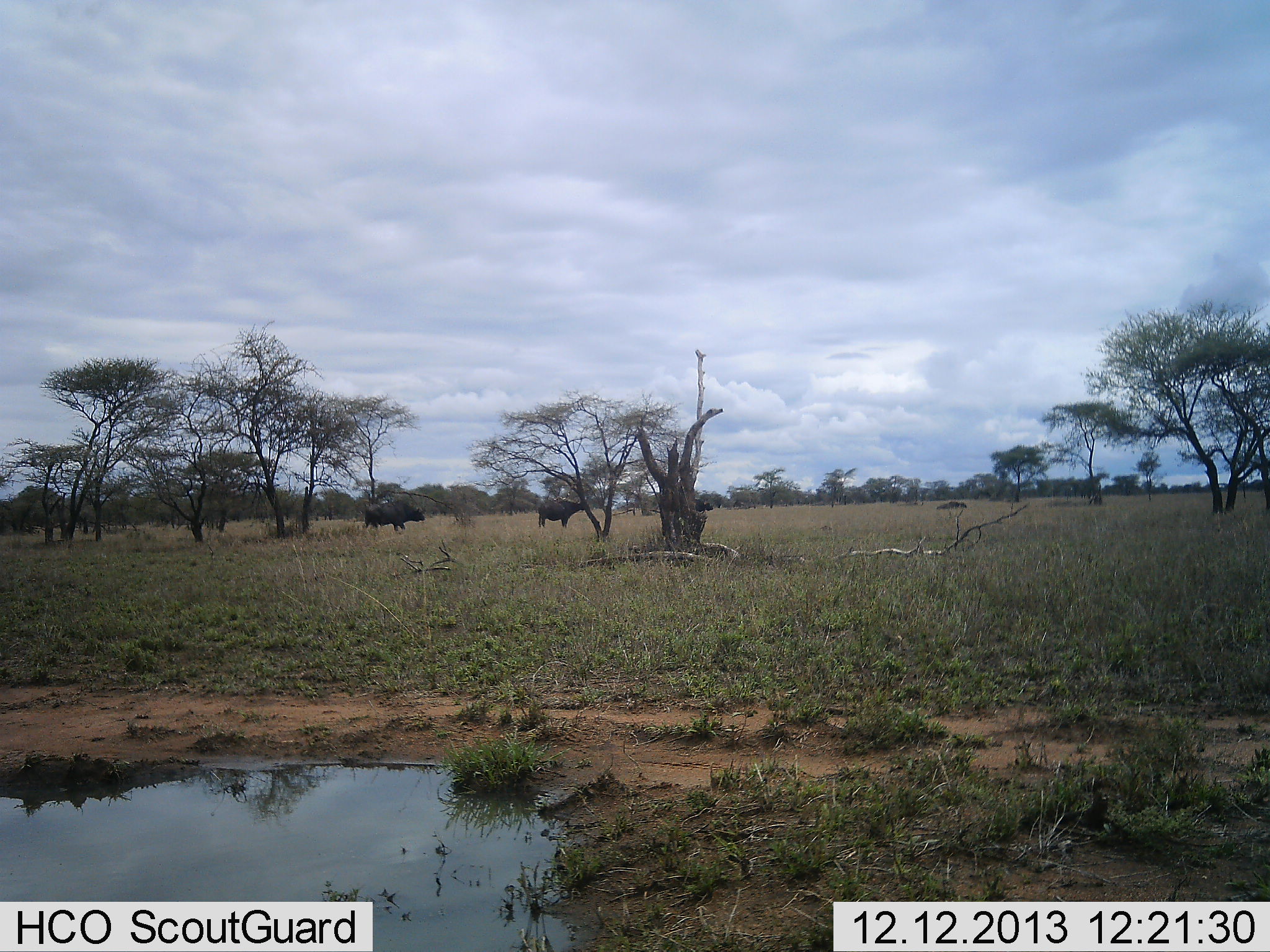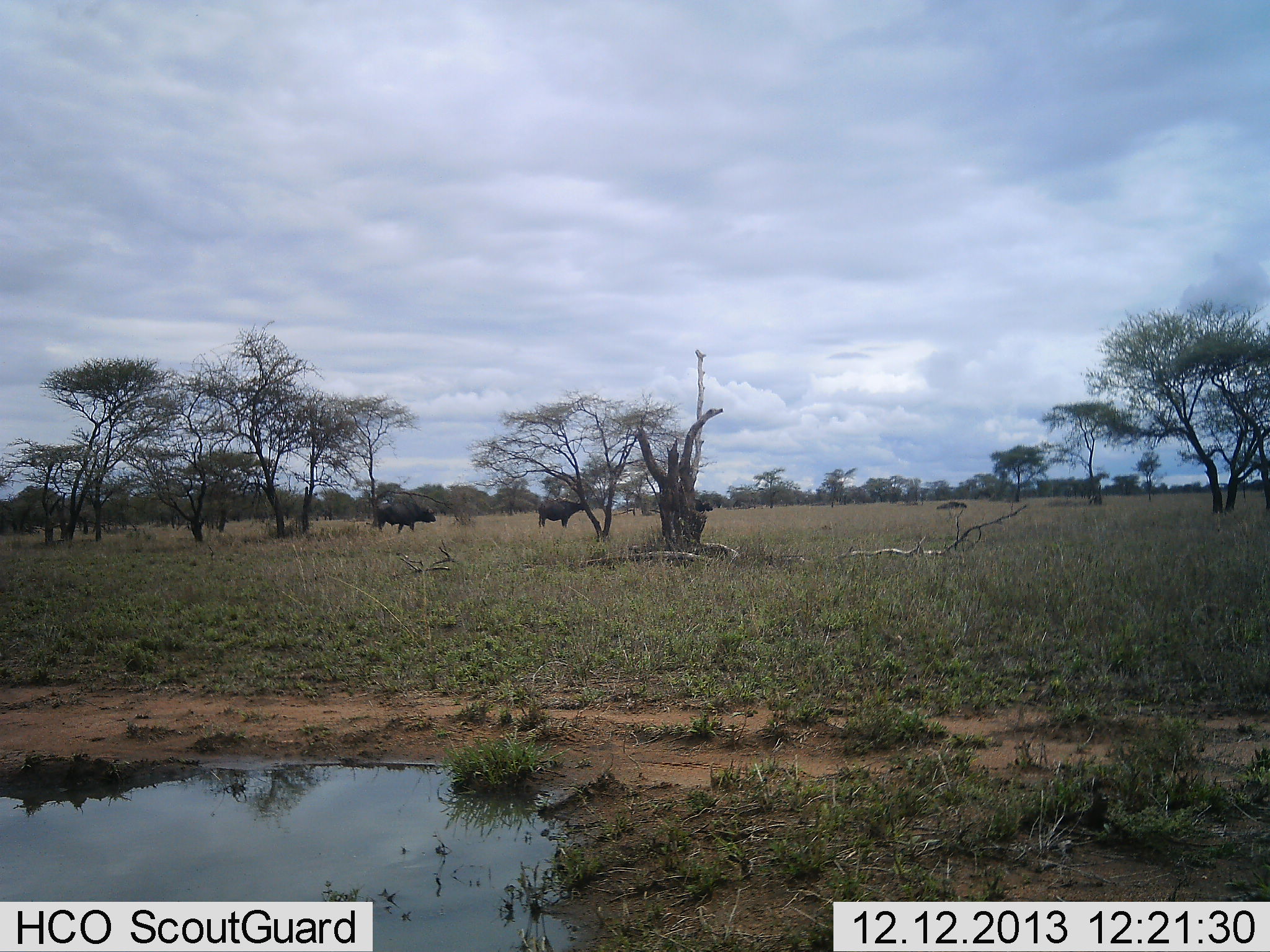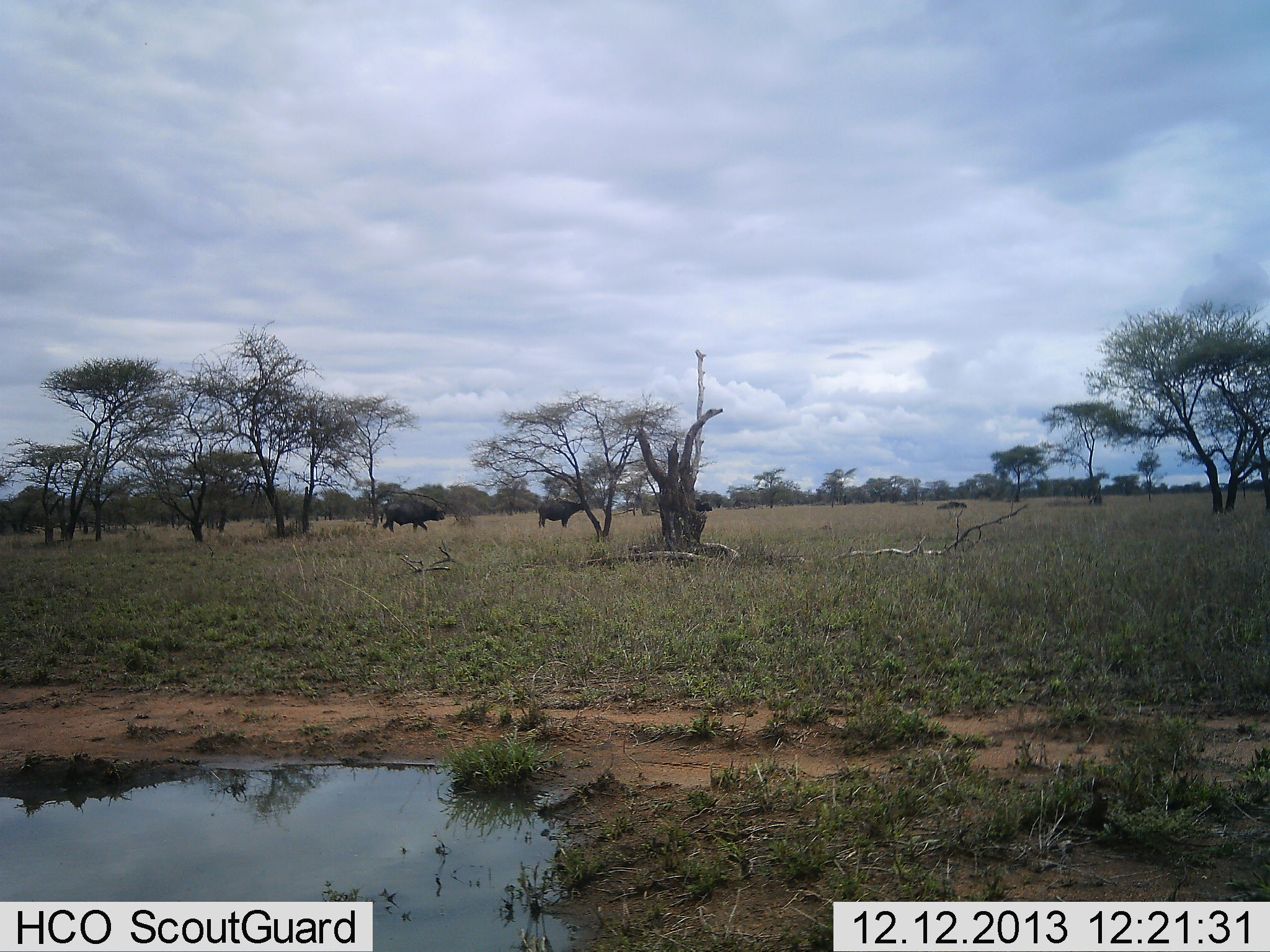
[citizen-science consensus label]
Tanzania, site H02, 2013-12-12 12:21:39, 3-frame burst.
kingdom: Animalia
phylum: Chordata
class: Mammalia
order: Artiodactyla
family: Bovidae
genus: Syncerus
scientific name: Syncerus caffer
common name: cape buffalo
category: buffalo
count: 2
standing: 70%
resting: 0%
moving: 100%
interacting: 0%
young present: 0%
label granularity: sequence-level